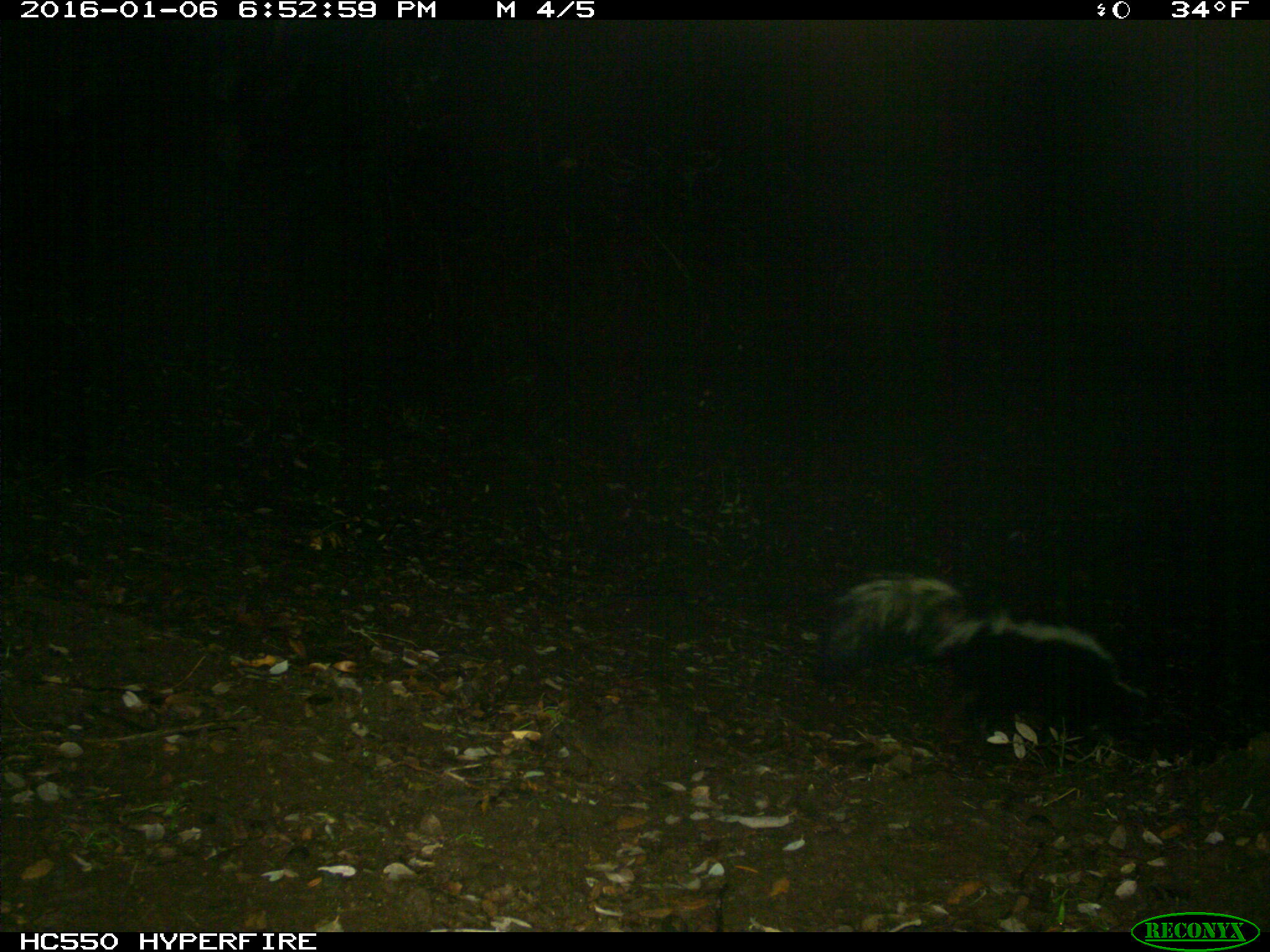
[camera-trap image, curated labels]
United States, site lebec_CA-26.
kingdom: Animalia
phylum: Chordata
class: Mammalia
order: Carnivora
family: Mephitidae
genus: Mephitis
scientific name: Mephitis mephitis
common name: striped skunk